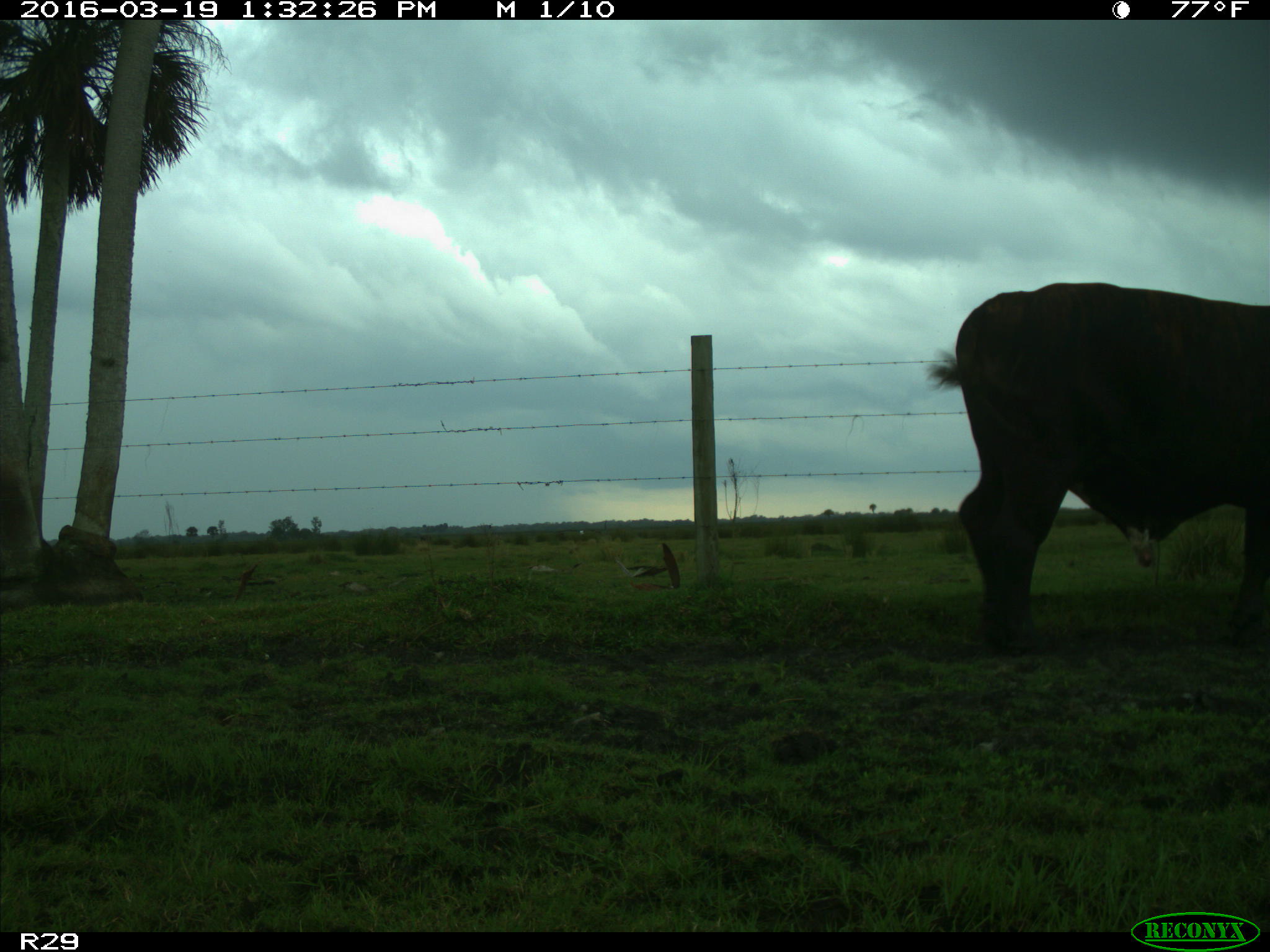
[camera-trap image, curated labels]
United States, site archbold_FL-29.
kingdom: Animalia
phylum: Chordata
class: Mammalia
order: Artiodactyla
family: Bovidae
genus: Bos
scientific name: Bos taurus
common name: domestic cow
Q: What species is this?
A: Bos taurus (domestic cow).